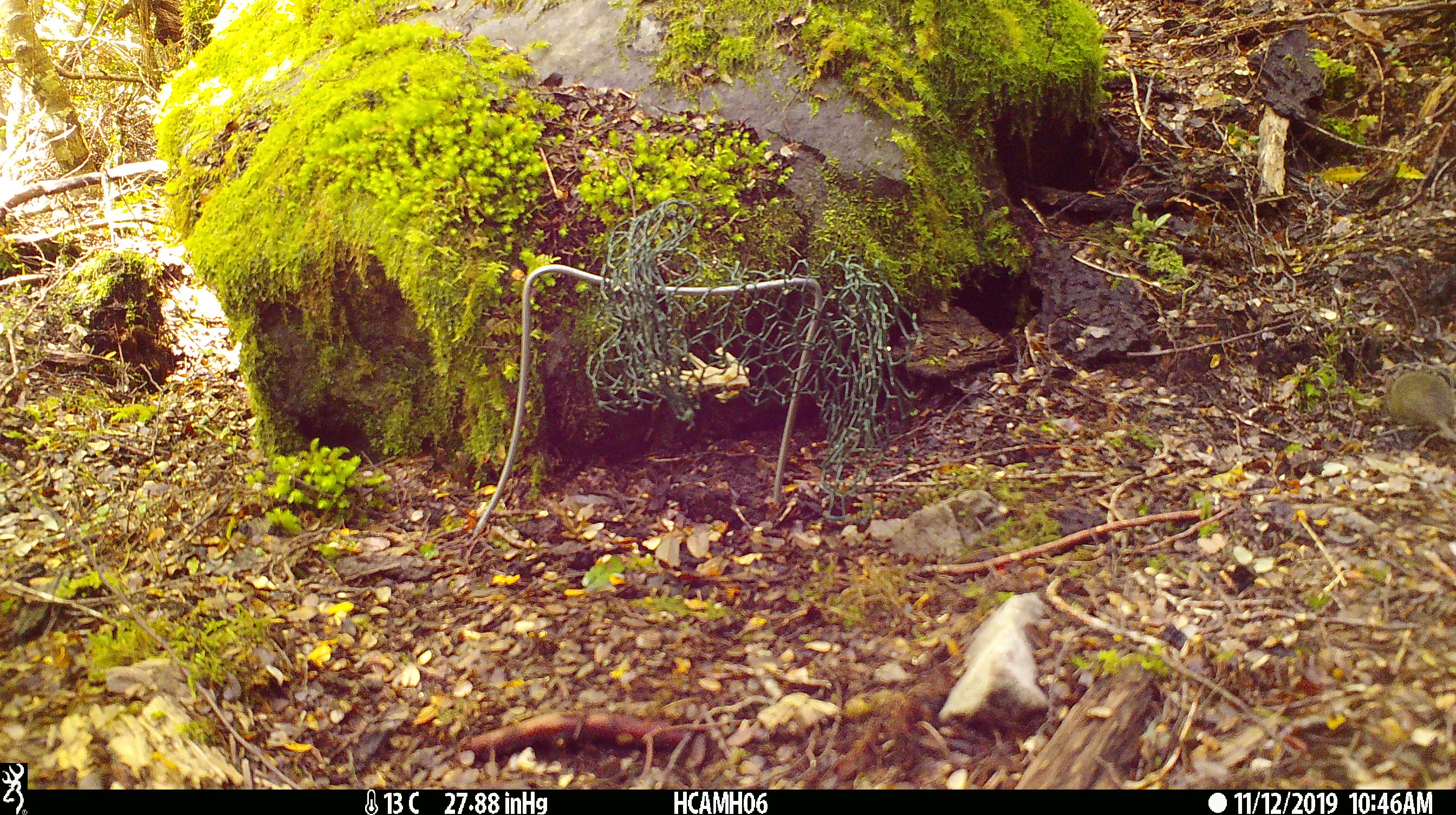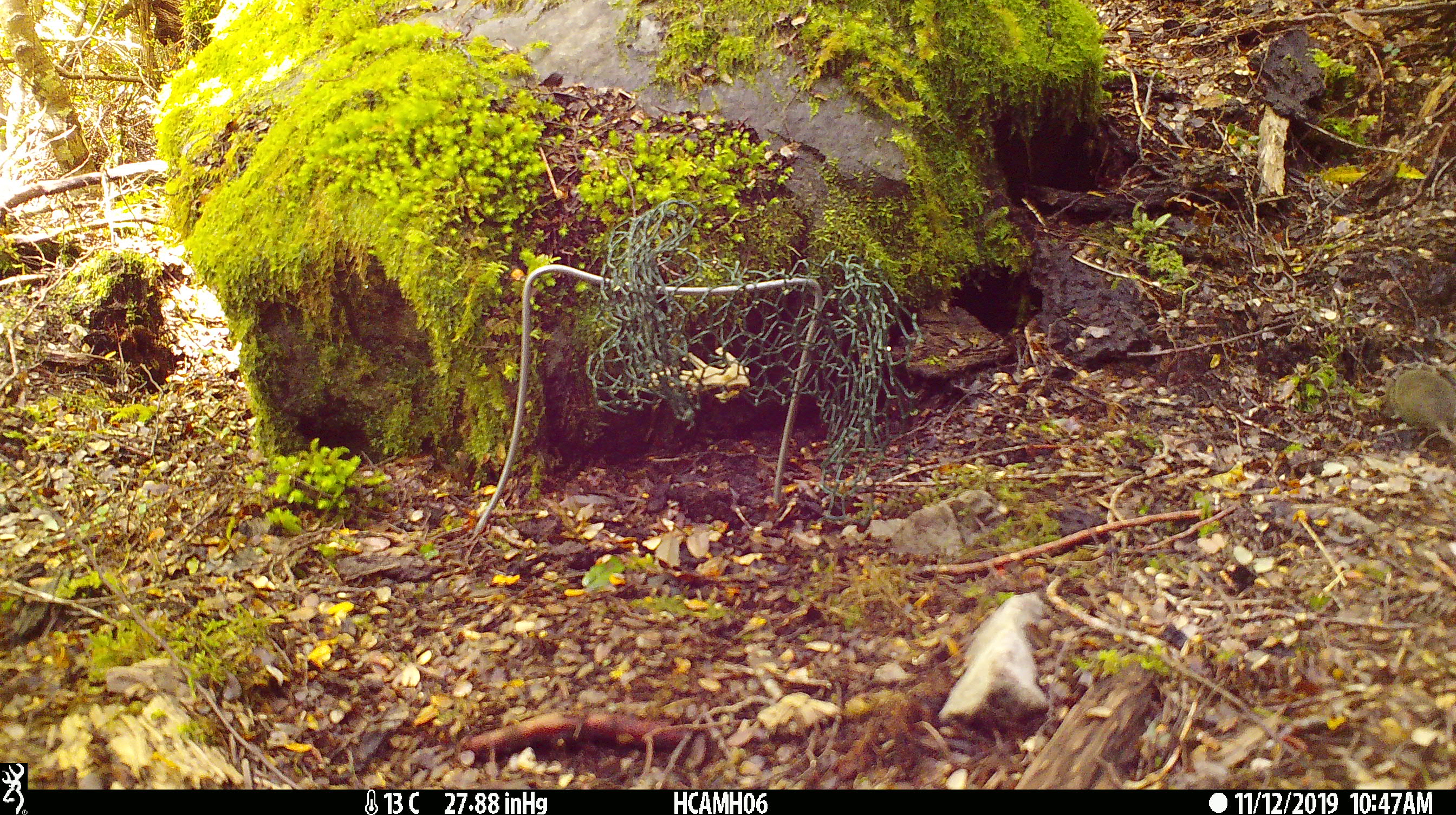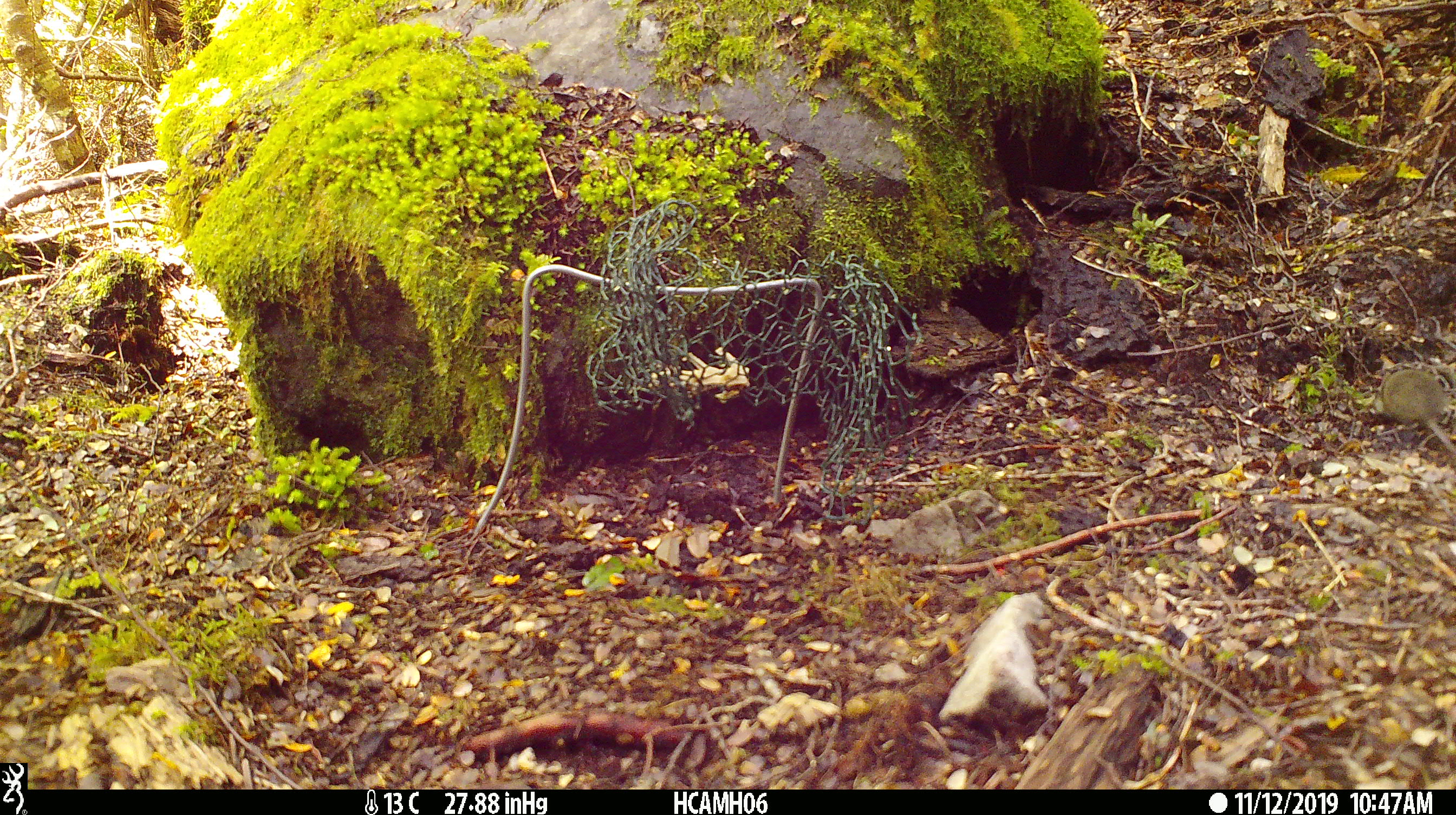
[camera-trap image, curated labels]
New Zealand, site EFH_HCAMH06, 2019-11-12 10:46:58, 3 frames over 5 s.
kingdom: Animalia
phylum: Chordata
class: Mammalia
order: Rodentia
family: Muridae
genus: Mus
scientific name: Mus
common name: mouse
Mouse (Mus).